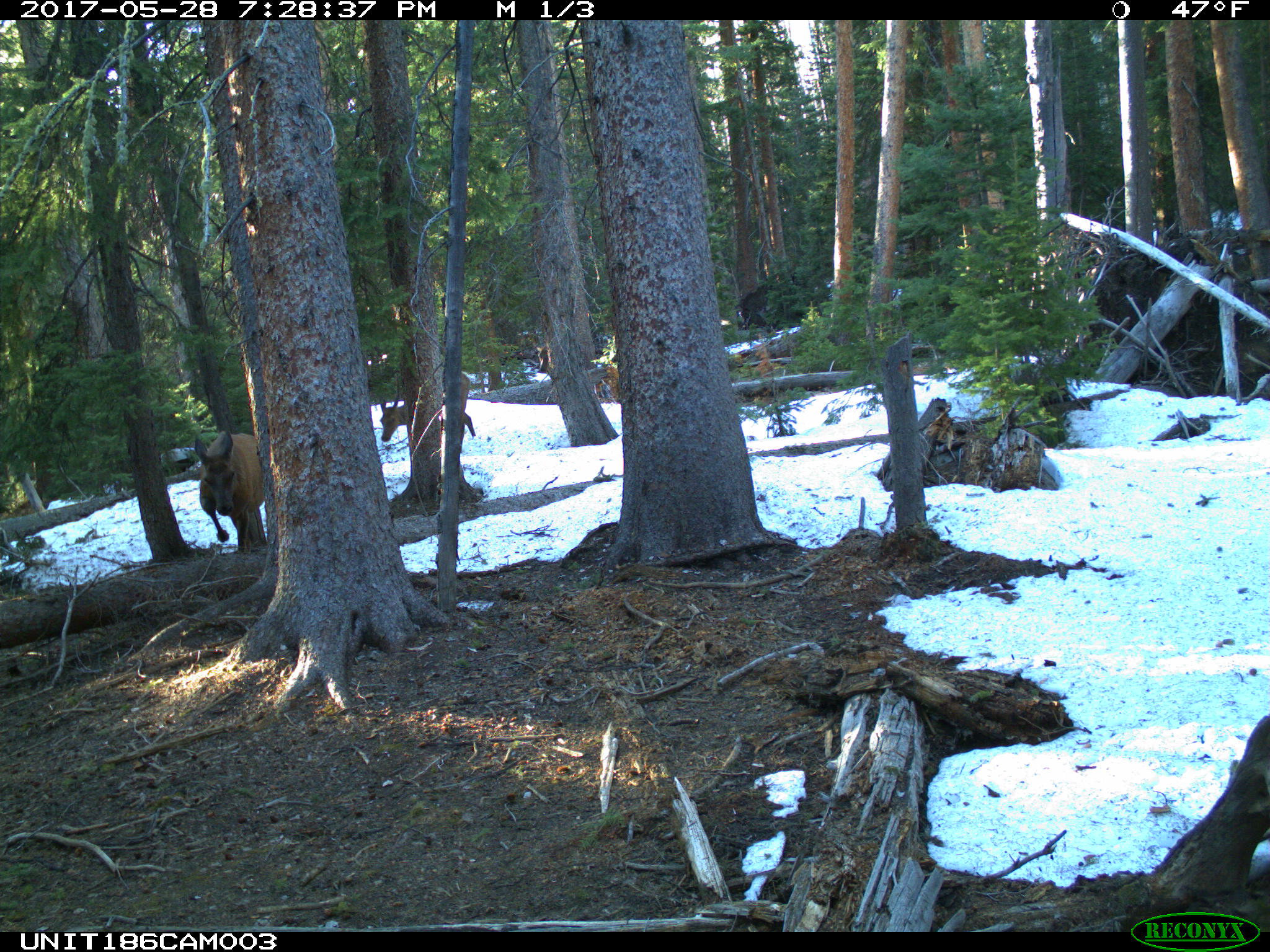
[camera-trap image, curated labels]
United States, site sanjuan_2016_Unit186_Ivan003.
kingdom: Animalia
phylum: Chordata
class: Mammalia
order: Artiodactyla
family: Cervidae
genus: Cervus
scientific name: Cervus elaphus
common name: red deer